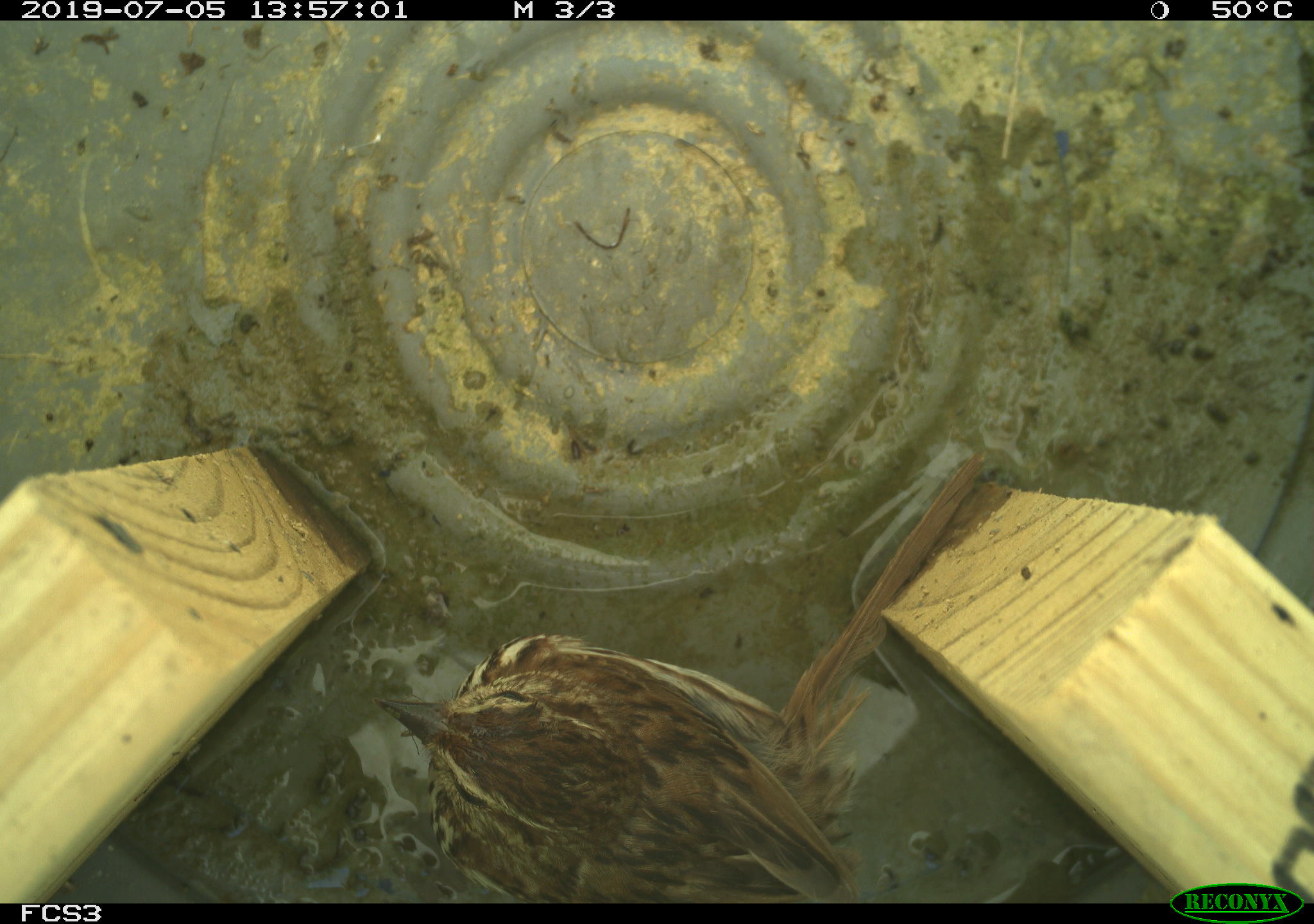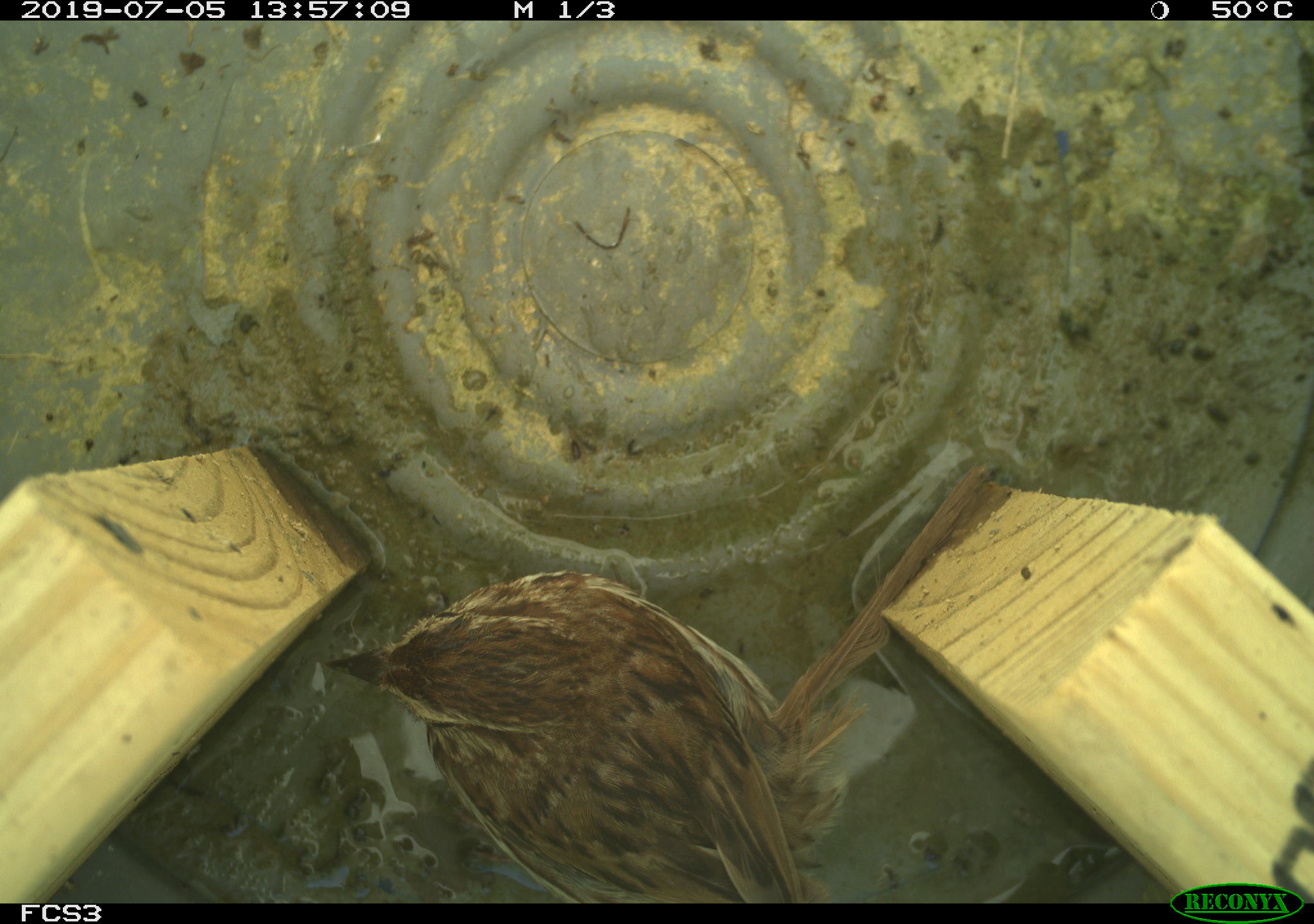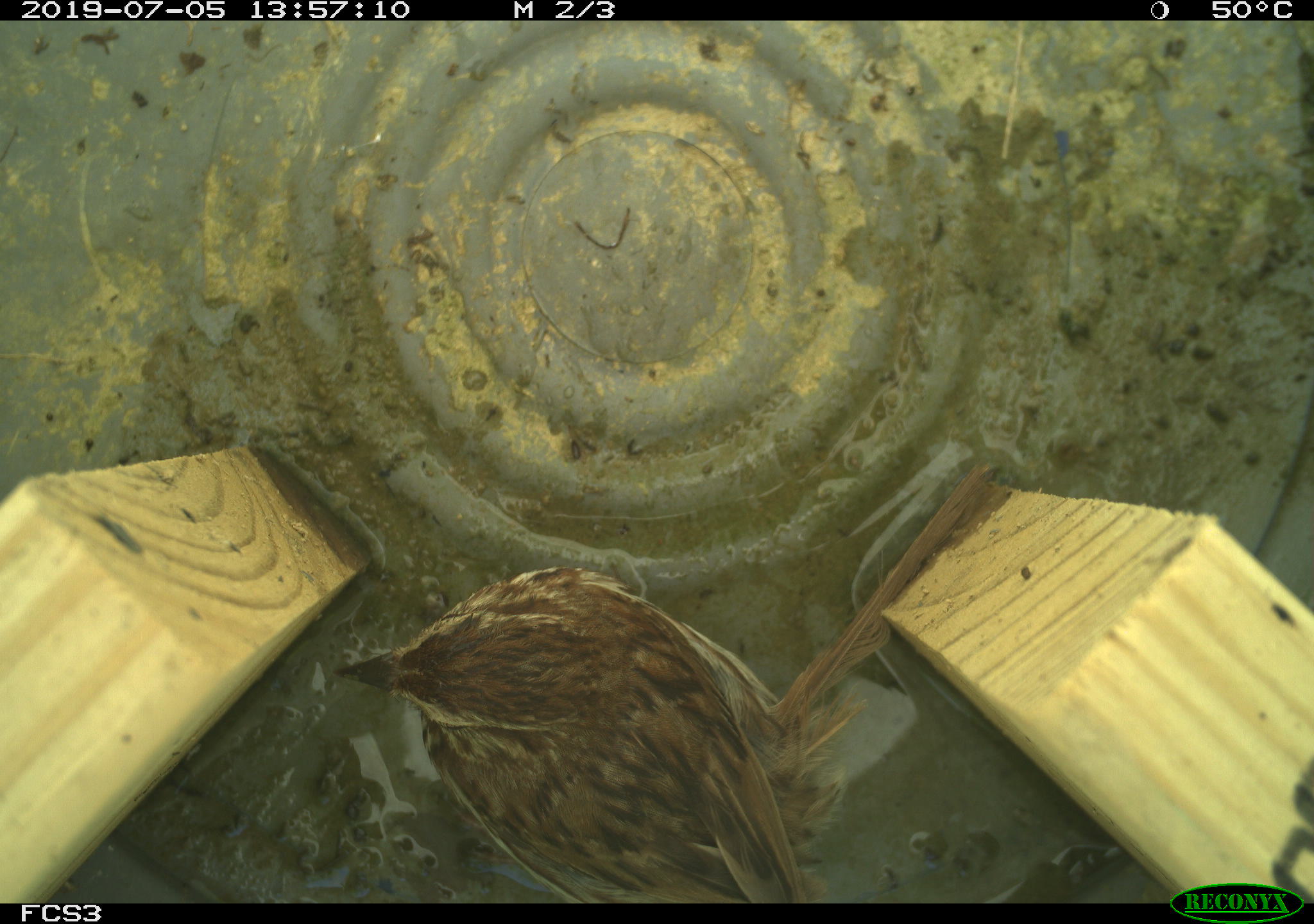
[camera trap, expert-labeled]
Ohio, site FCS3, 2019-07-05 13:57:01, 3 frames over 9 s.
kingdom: Animalia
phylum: Chordata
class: Aves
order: Passeriformes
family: Passerellidae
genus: Melospiza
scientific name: Melospiza melodia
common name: song sparrow